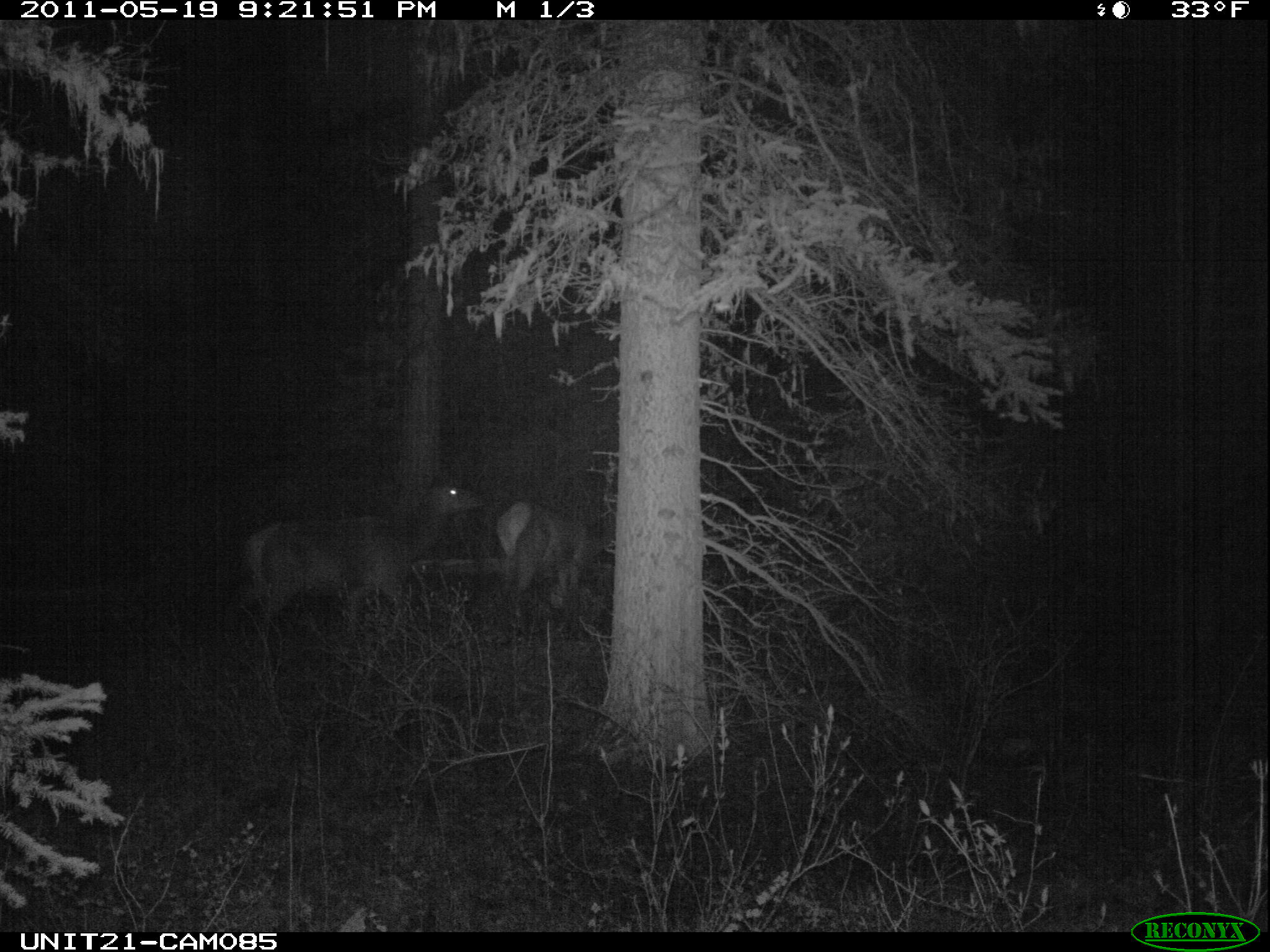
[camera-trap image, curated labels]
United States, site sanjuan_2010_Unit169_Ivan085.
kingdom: Animalia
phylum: Chordata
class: Mammalia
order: Artiodactyla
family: Cervidae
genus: Cervus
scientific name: Cervus elaphus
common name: red deer